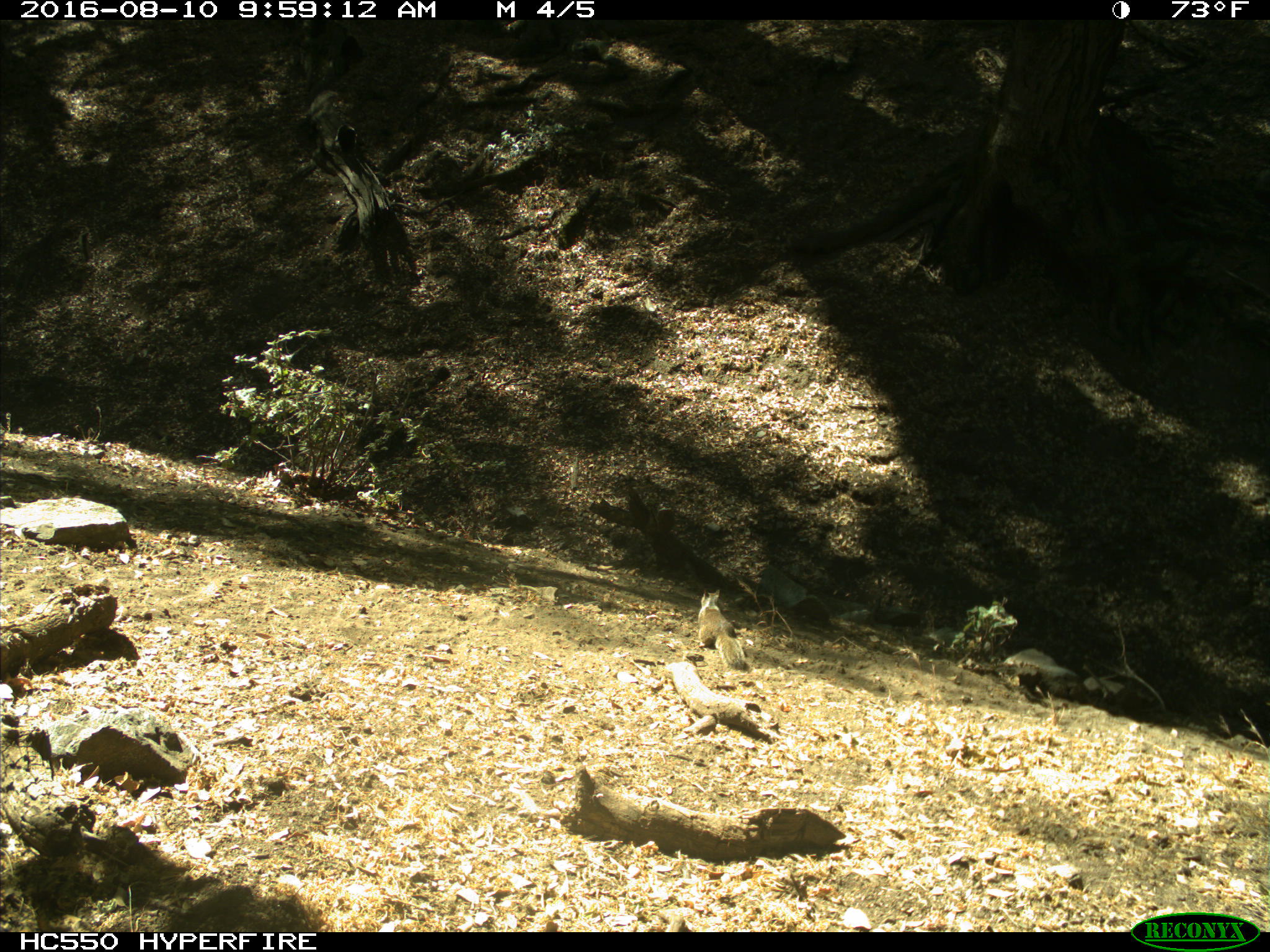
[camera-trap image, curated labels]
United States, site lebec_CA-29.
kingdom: Animalia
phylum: Chordata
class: Mammalia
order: Rodentia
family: Sciuridae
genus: Otospermophilus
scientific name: Otospermophilus beecheyi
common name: california ground squirrel